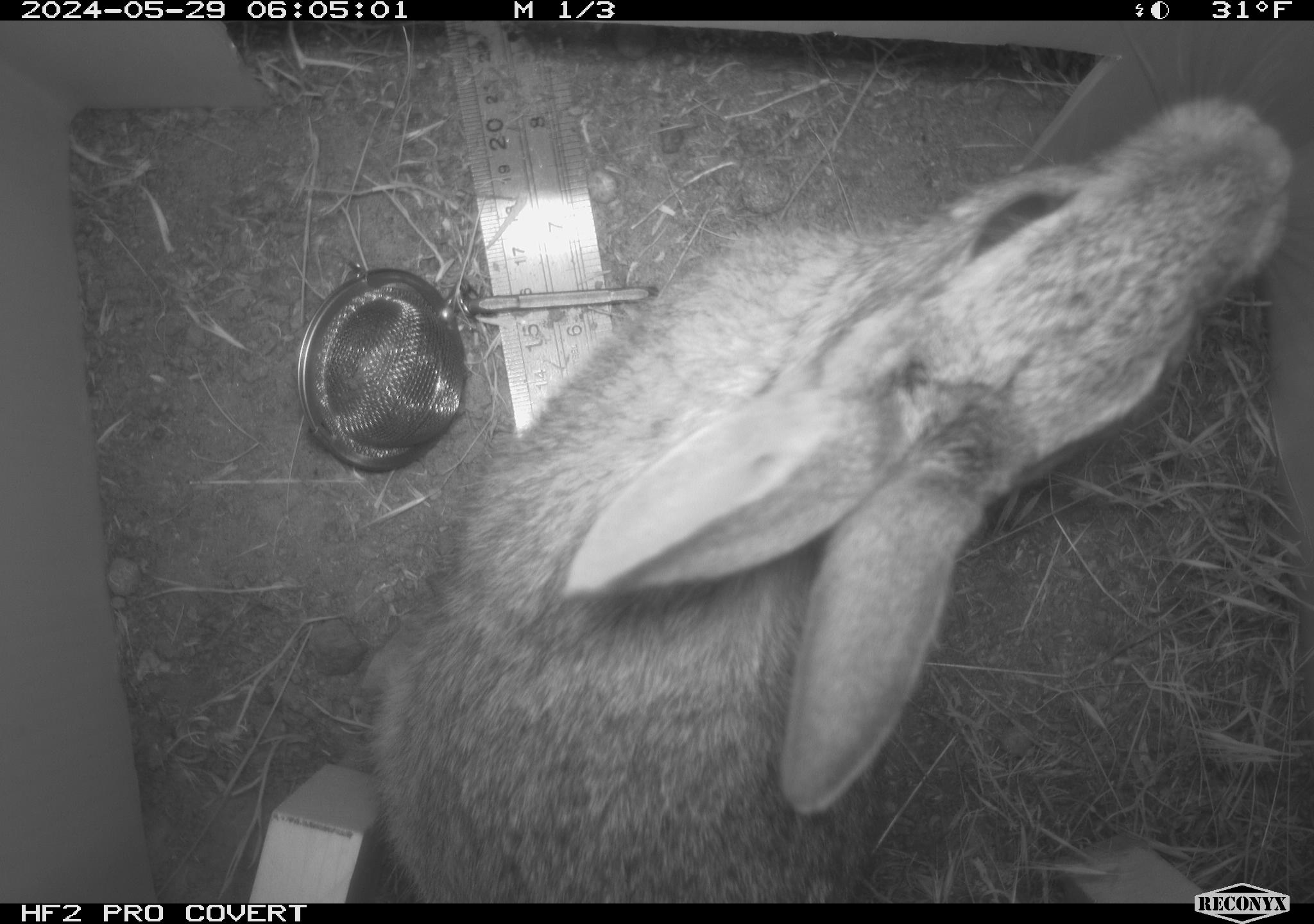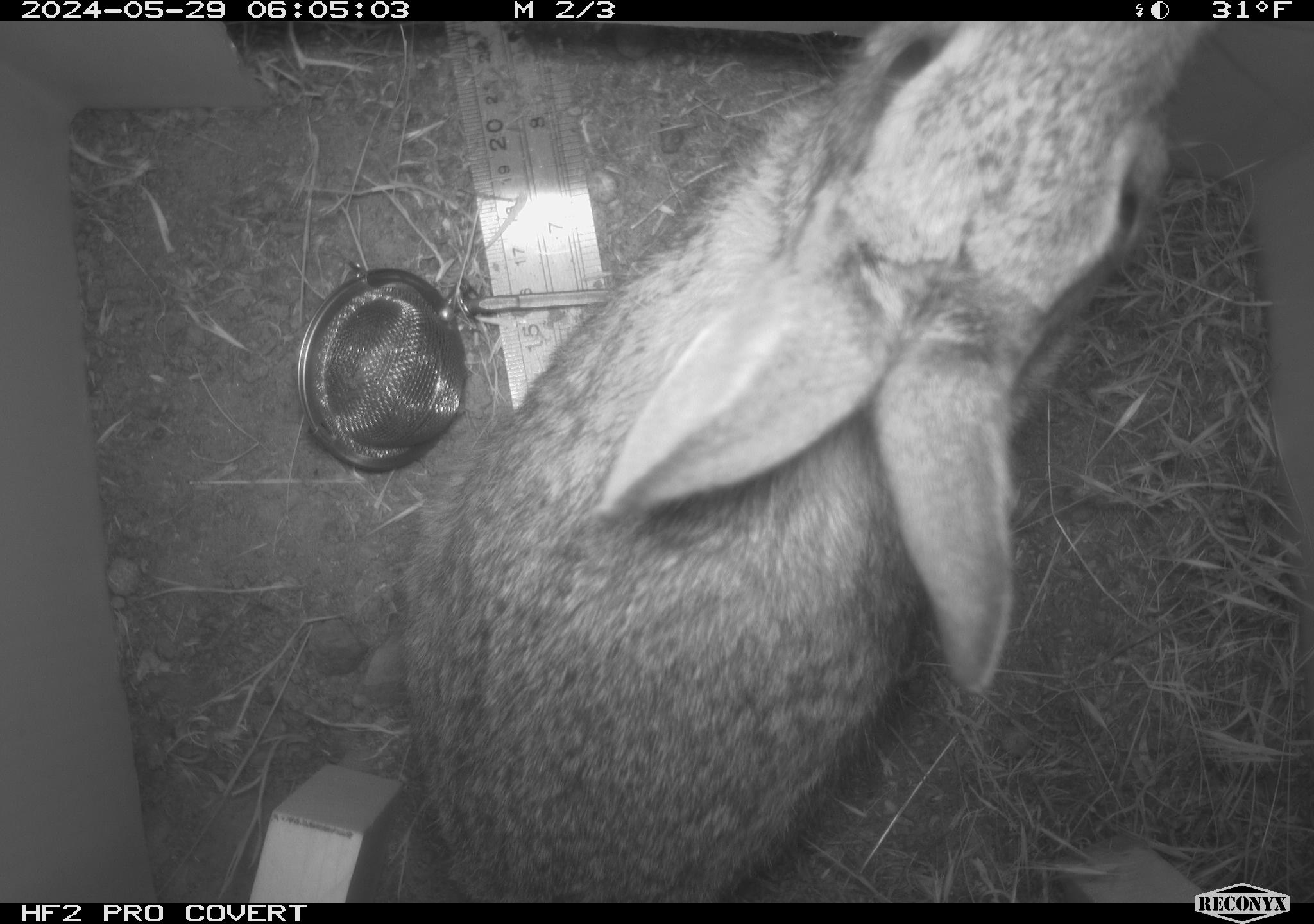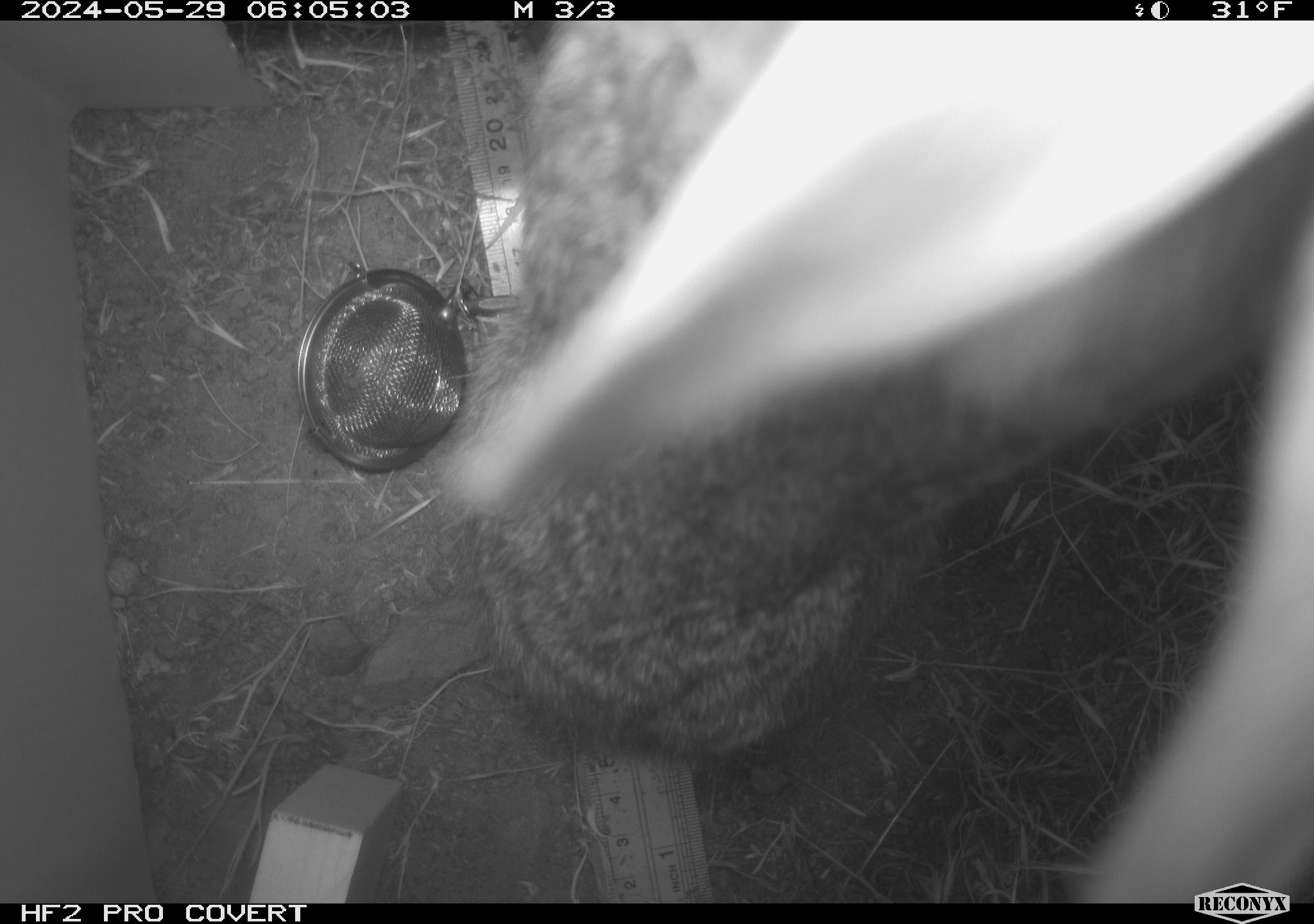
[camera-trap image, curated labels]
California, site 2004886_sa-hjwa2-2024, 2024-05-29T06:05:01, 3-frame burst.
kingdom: Animalia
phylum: Chordata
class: Mammalia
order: Lagomorpha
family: Leporidae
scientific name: Leporidae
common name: rabbit or hare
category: rabbit and hare family